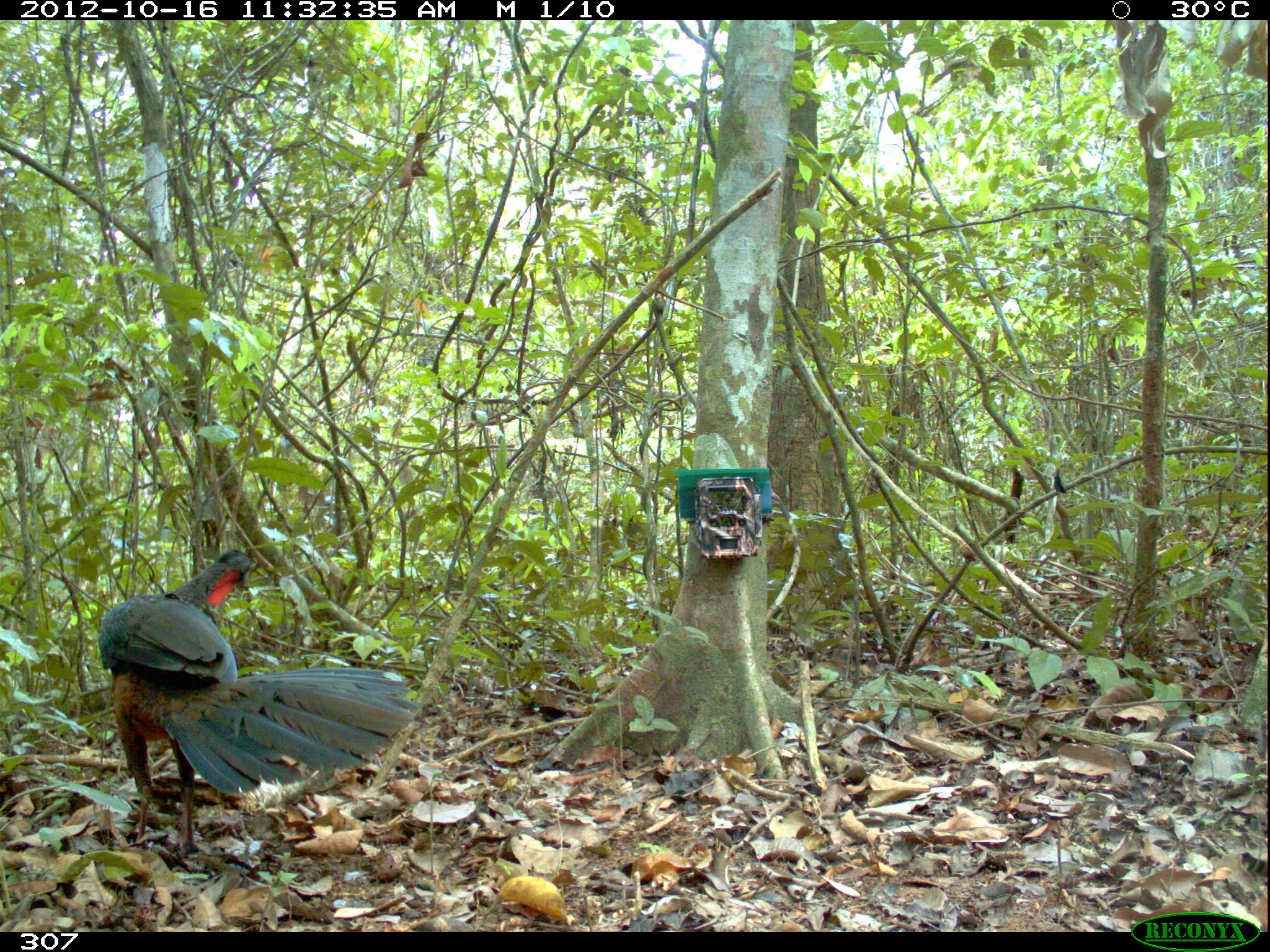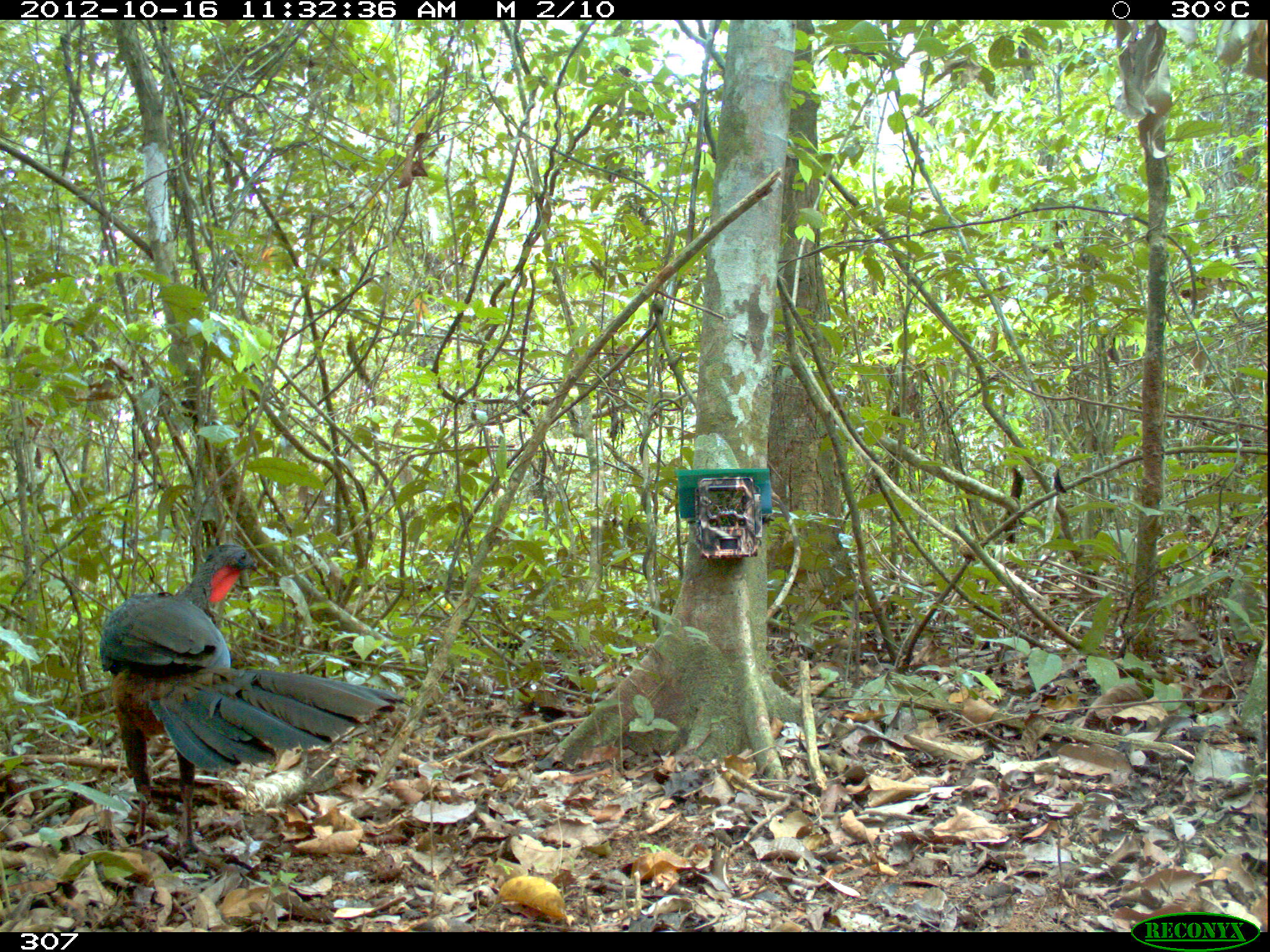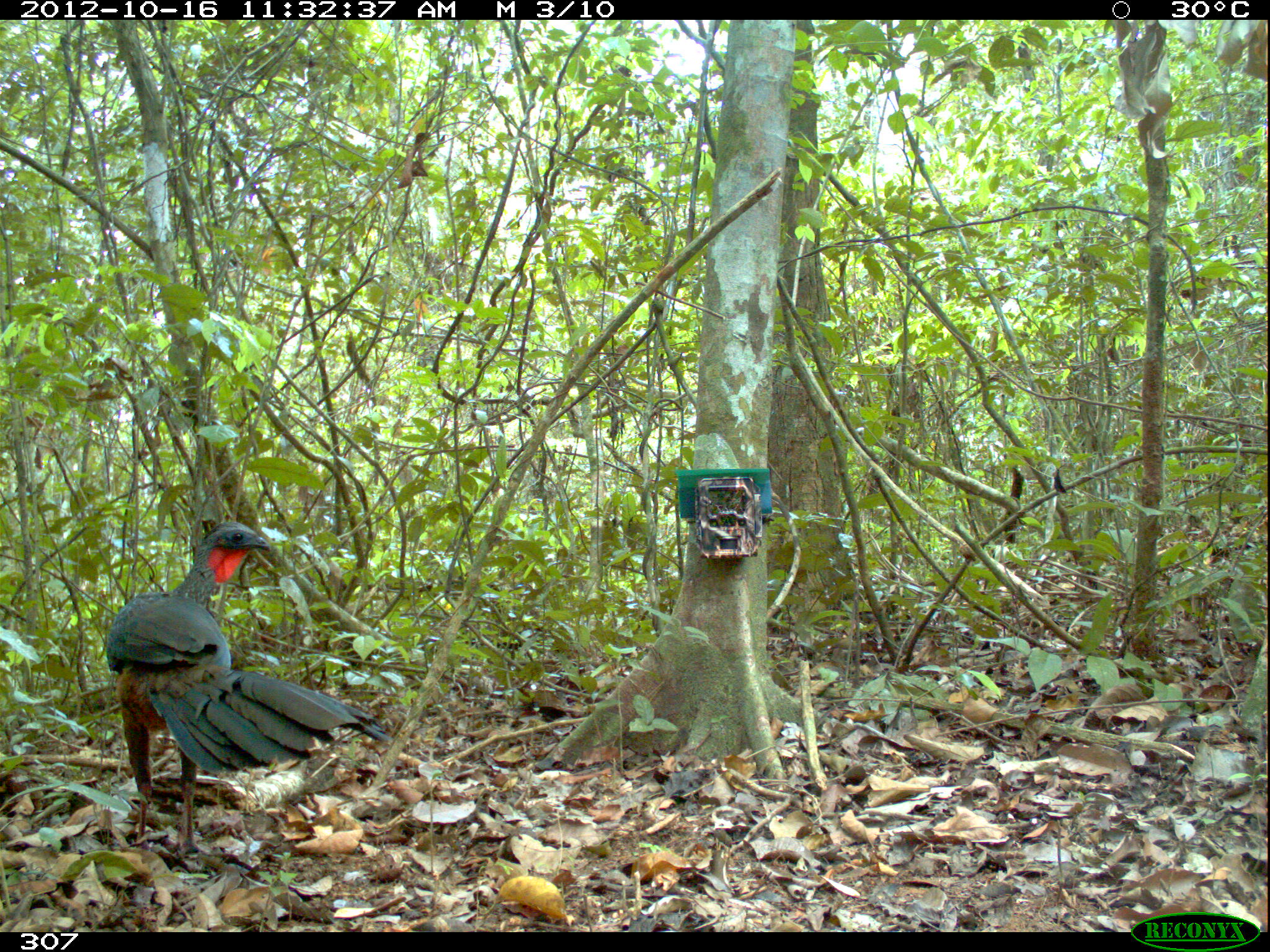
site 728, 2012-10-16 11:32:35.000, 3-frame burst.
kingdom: Animalia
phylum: Chordata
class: Aves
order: Galliformes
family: Cracidae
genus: Penelope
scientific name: Penelope jacquacu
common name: spix's guan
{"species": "Penelope jacquacu (spix's guan)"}